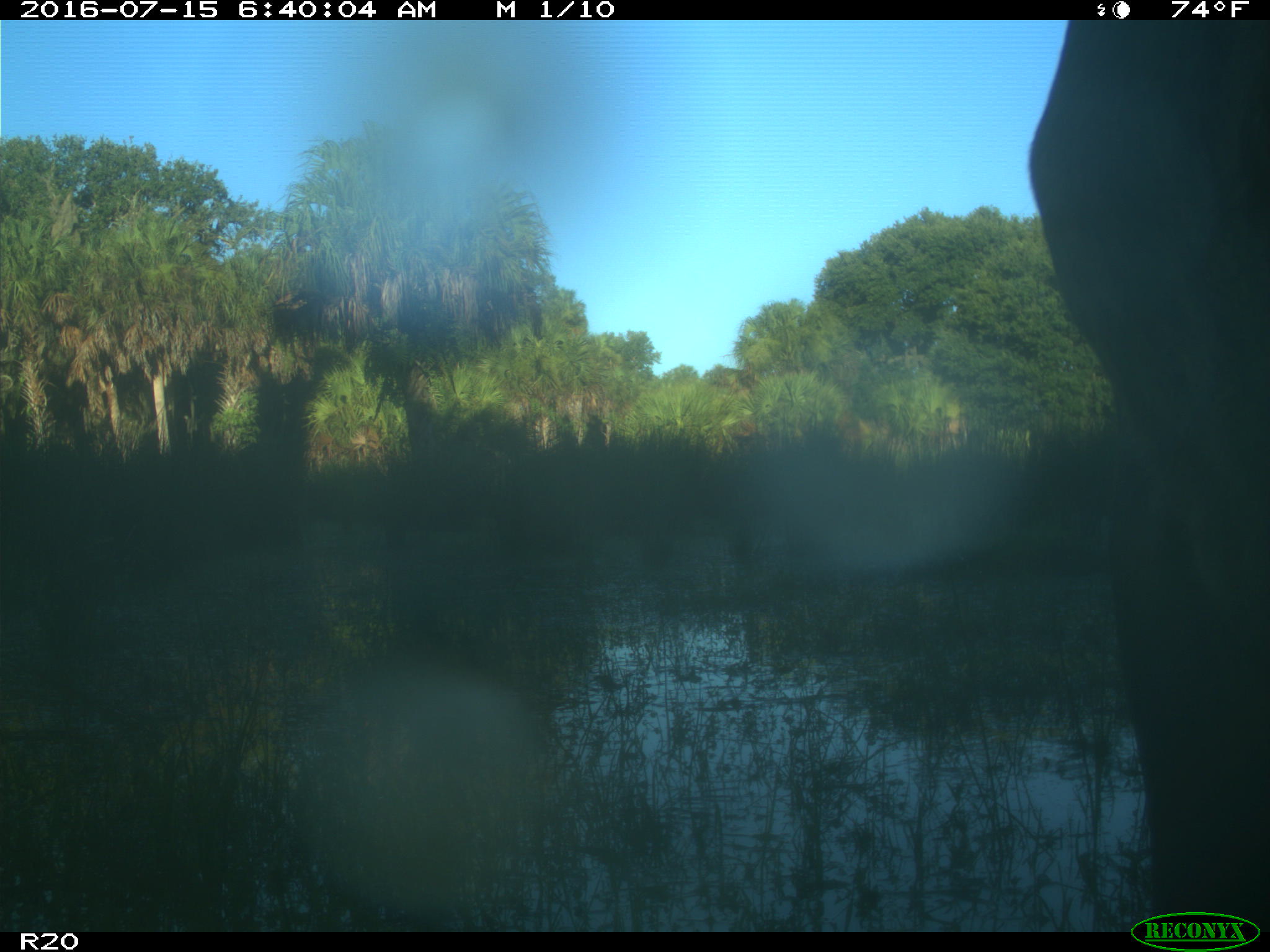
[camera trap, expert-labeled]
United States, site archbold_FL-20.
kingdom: Animalia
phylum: Chordata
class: Mammalia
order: Artiodactyla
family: Bovidae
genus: Bos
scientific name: Bos taurus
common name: domestic cow